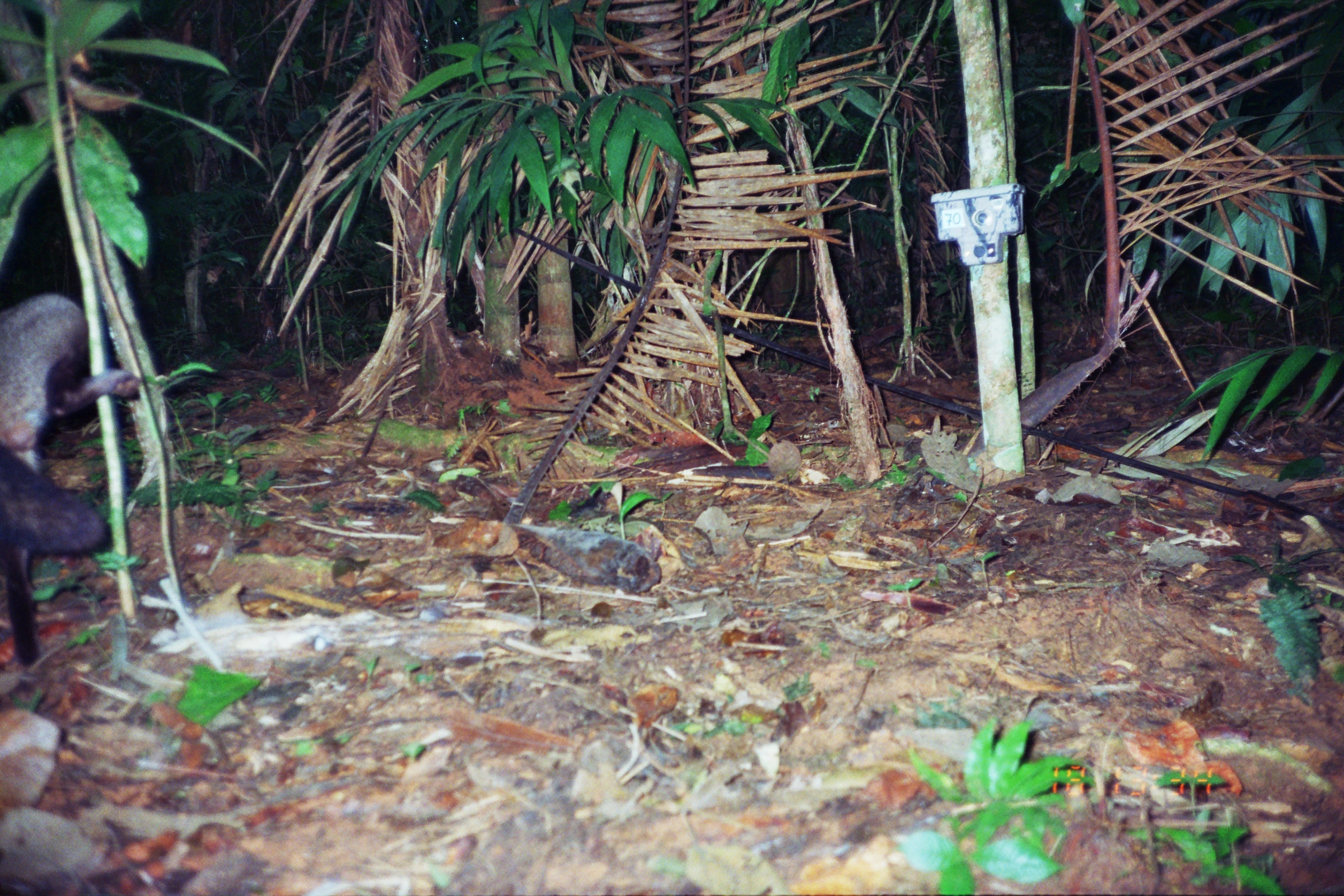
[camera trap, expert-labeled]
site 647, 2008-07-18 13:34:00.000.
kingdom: Animalia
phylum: Chordata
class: Mammalia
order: Carnivora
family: Canidae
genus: Atelocynus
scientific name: Atelocynus microtis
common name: short-eared dog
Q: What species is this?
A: Atelocynus microtis (short-eared dog).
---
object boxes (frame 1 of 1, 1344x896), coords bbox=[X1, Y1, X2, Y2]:
atelocynus microtis: bbox=[0, 289, 143, 664]